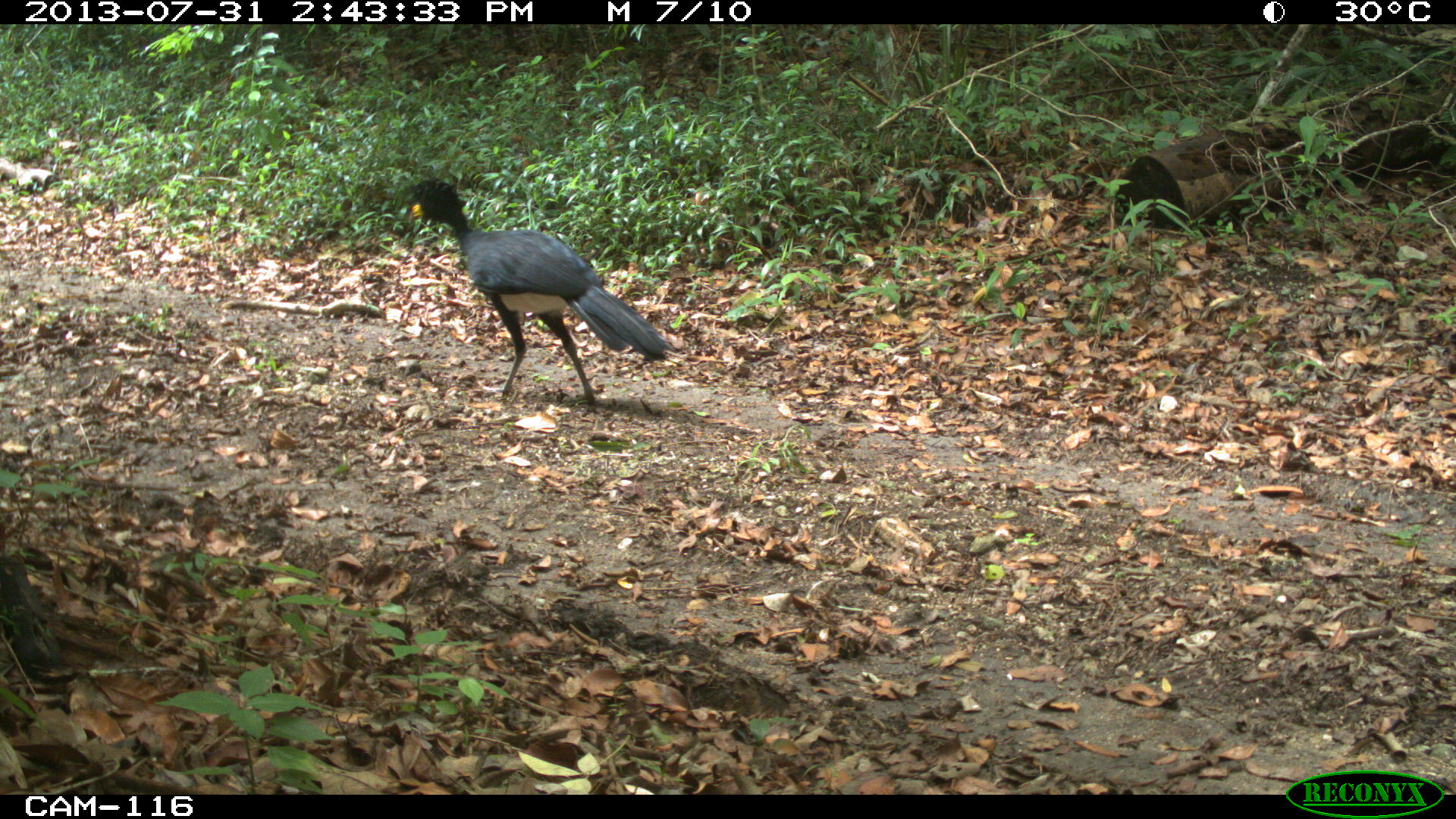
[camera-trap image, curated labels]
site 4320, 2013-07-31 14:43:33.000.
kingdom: Animalia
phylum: Chordata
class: Aves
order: Galliformes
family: Cracidae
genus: Crax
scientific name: Crax rubra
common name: great curassow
Crax rubra (great curassow), count 1, sex male.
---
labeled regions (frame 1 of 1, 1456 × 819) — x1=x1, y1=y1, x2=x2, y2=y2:
crax rubra: x1=400, y1=180, x2=672, y2=411